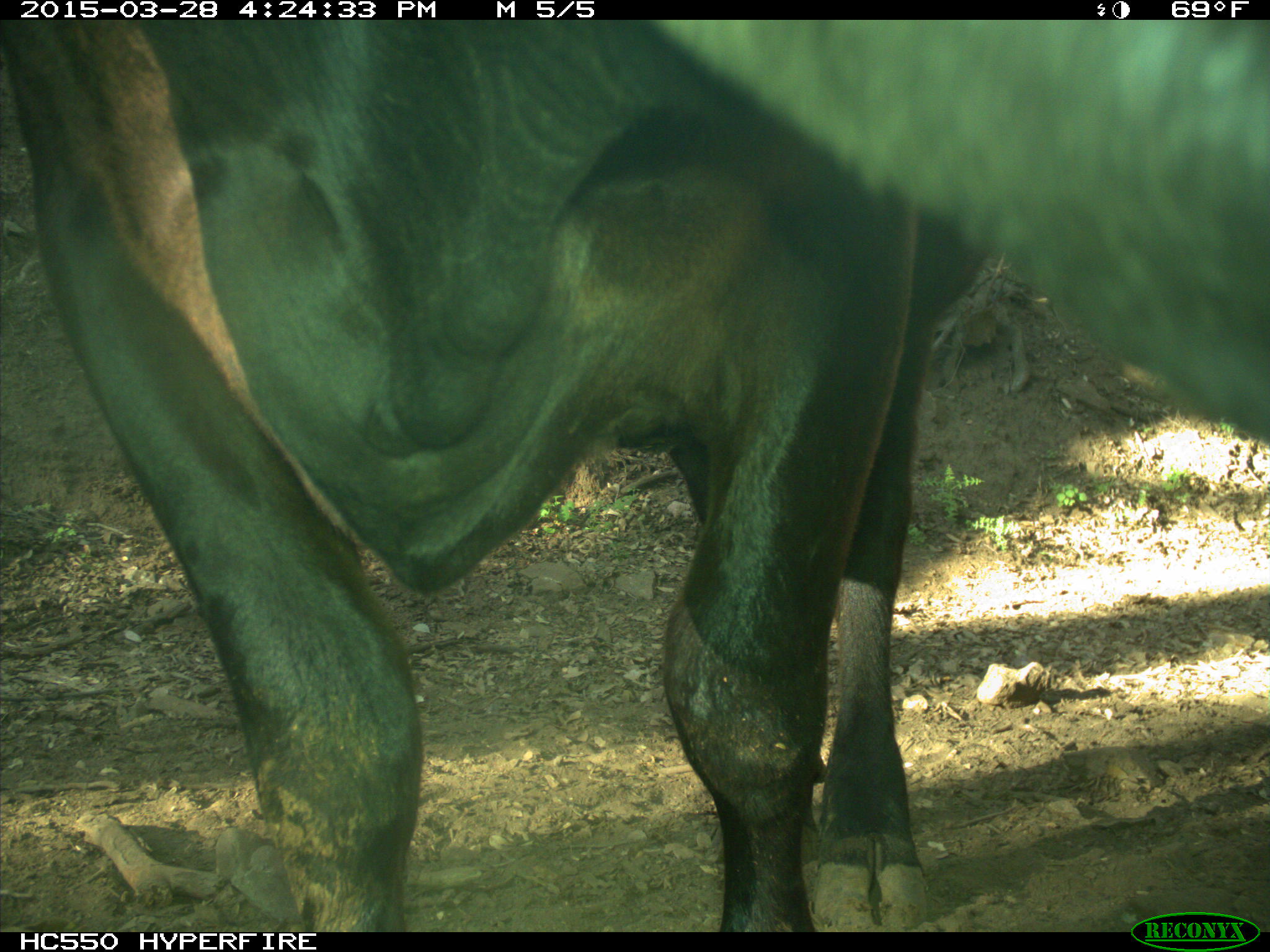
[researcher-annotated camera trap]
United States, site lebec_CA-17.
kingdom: Animalia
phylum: Chordata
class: Mammalia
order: Artiodactyla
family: Bovidae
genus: Bos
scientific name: Bos taurus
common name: domestic cow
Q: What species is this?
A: Bos taurus (domestic cow).